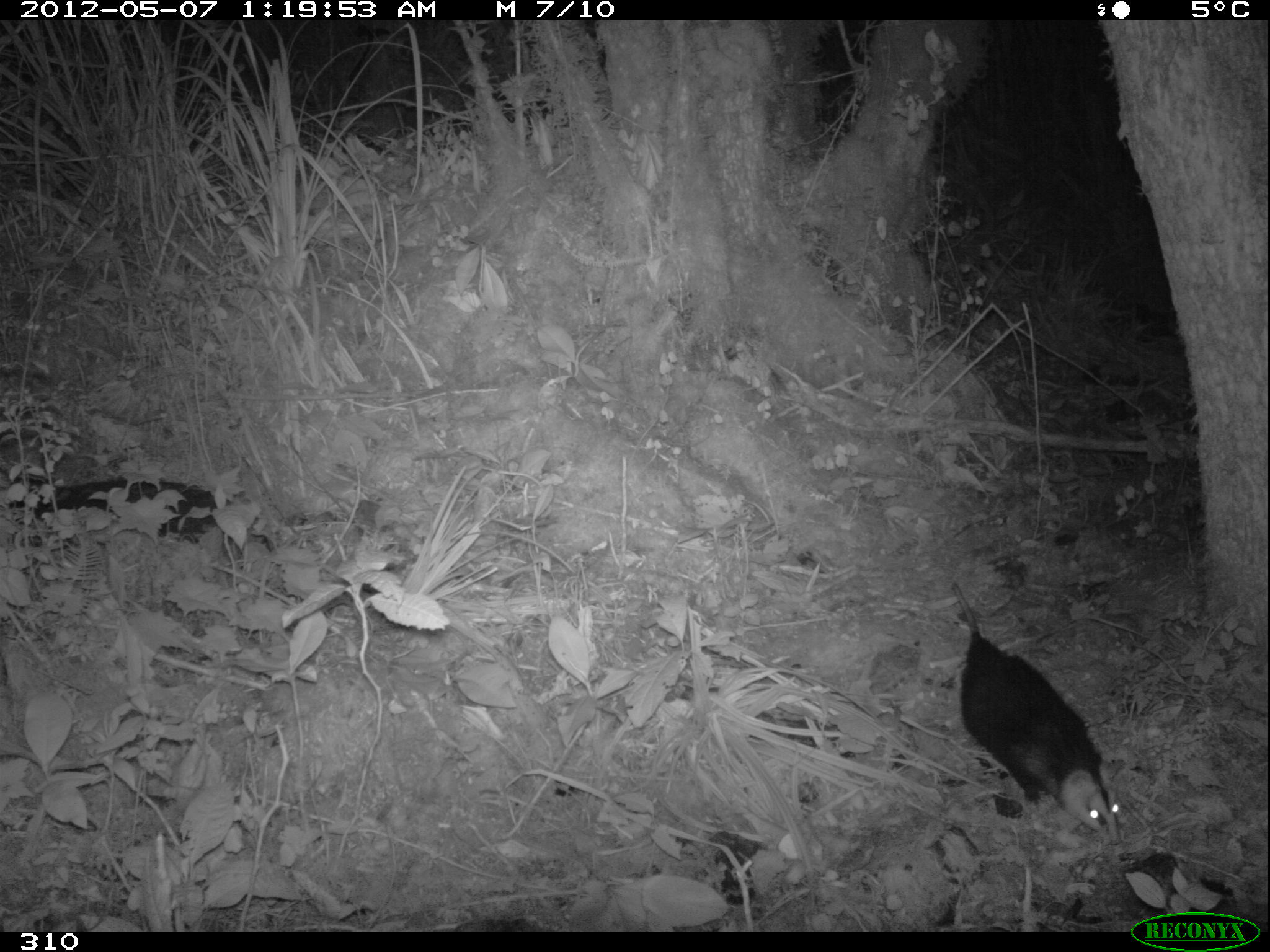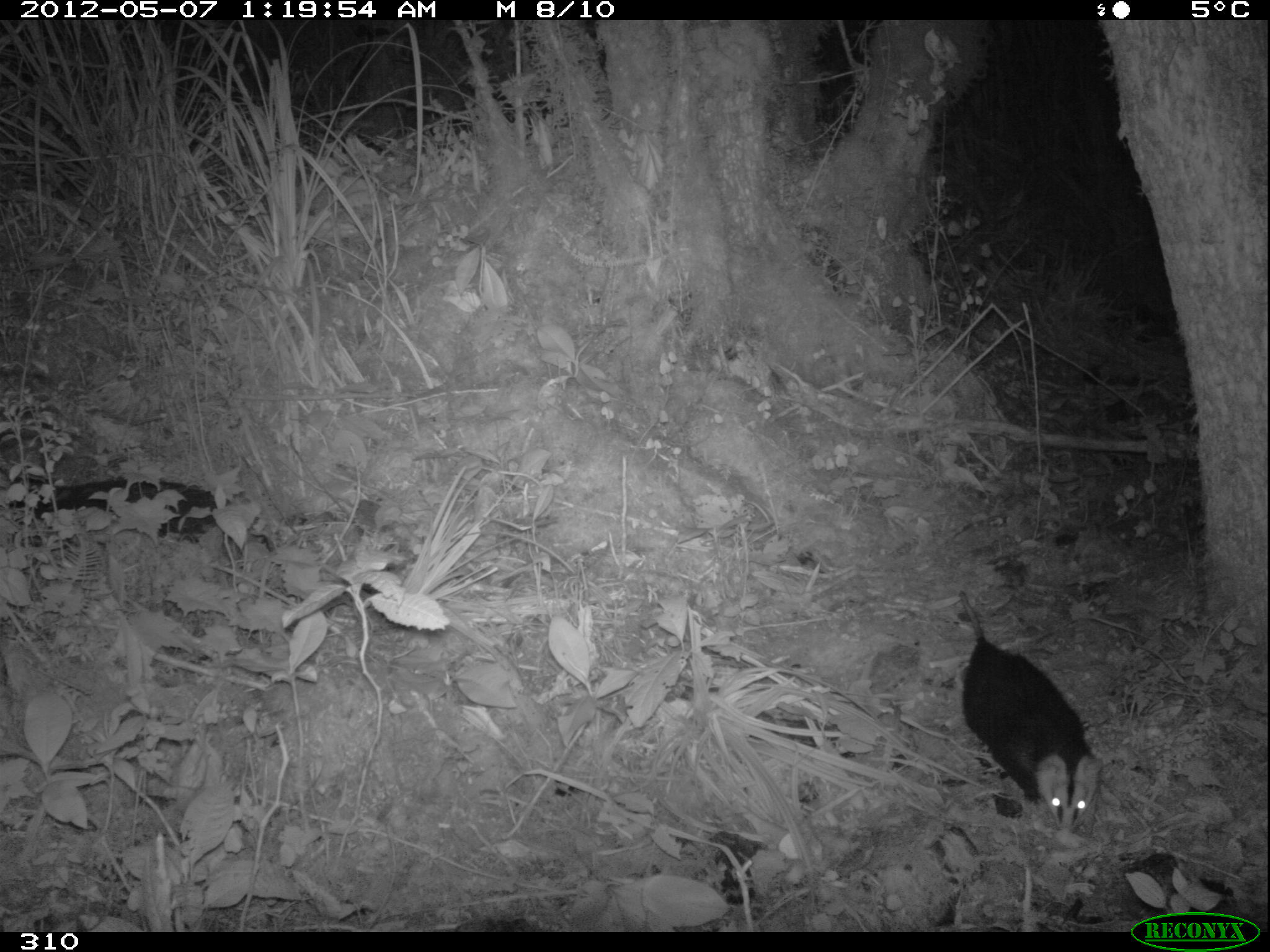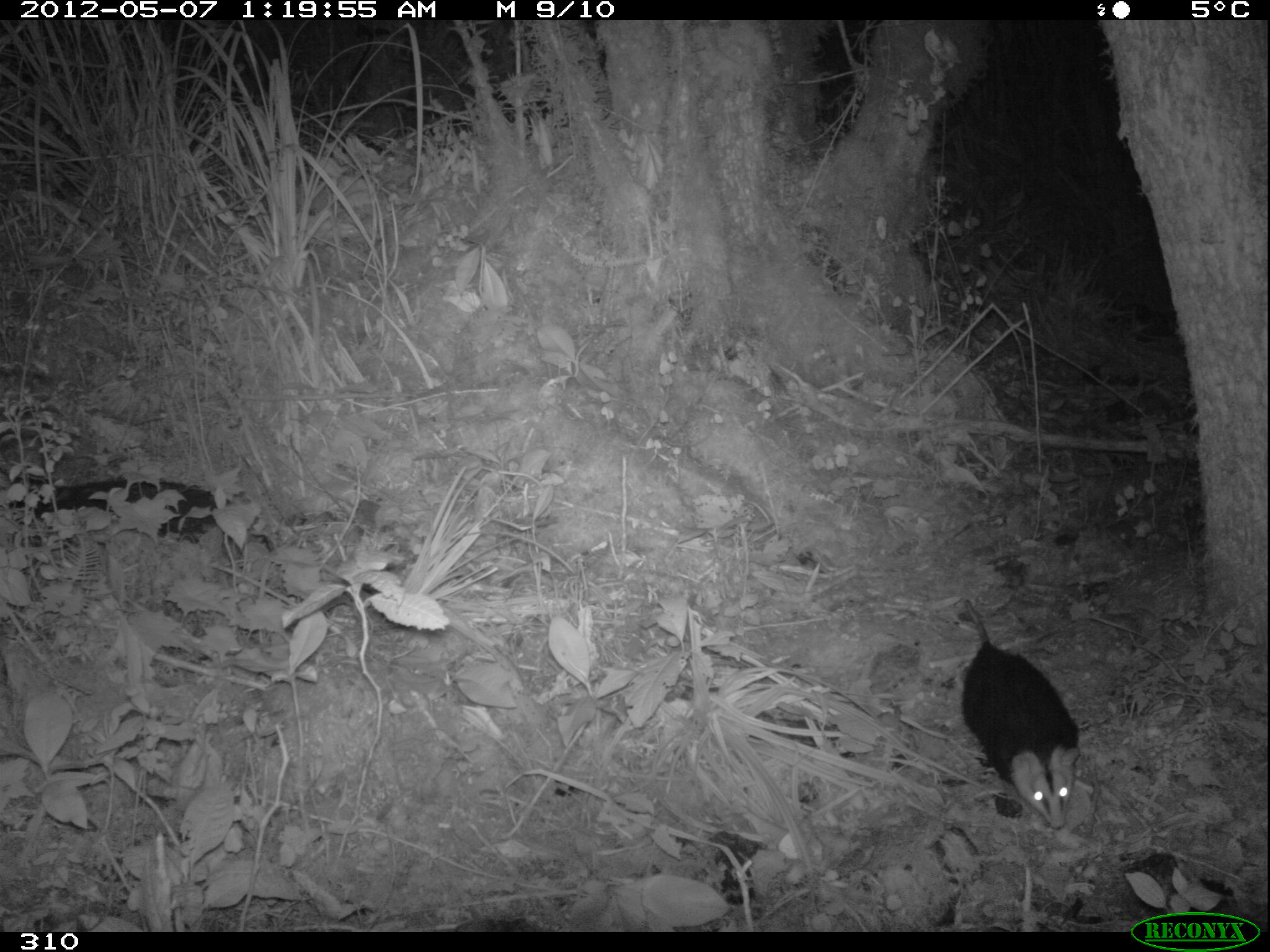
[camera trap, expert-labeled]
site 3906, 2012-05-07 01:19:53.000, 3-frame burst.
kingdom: Animalia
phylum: Chordata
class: Mammalia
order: Didelphimorphia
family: Didelphidae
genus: Didelphis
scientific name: Didelphis pernigra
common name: andean white-eared opossum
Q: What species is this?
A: Didelphis pernigra (andean white-eared opossum).